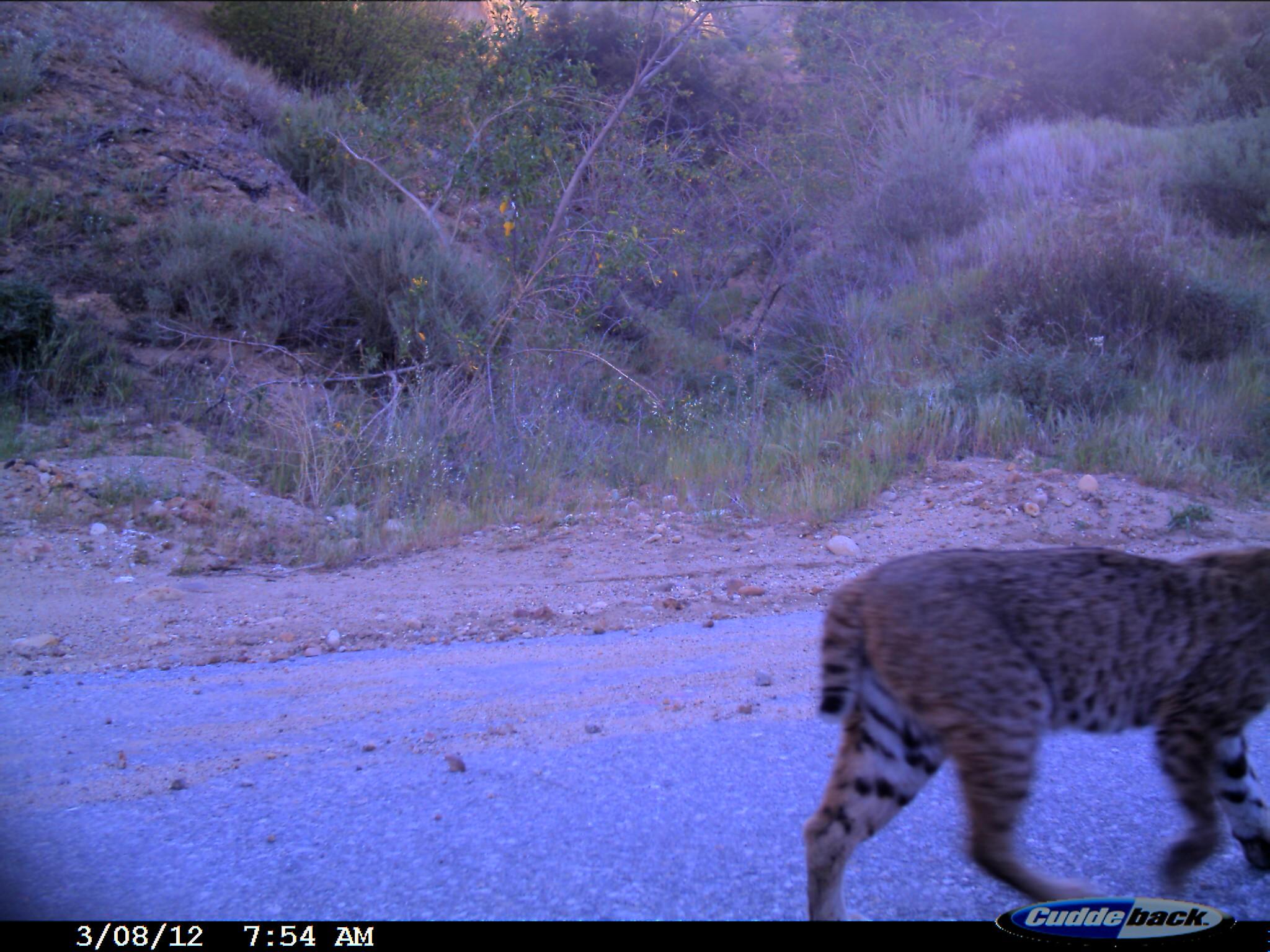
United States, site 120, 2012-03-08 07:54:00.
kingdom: Animalia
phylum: Chordata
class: Mammalia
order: Carnivora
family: Felidae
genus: Lynx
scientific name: Lynx rufus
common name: bobcat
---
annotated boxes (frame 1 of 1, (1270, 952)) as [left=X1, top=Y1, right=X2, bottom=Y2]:
bobcat: [left=689, top=436, right=1264, bottom=852]